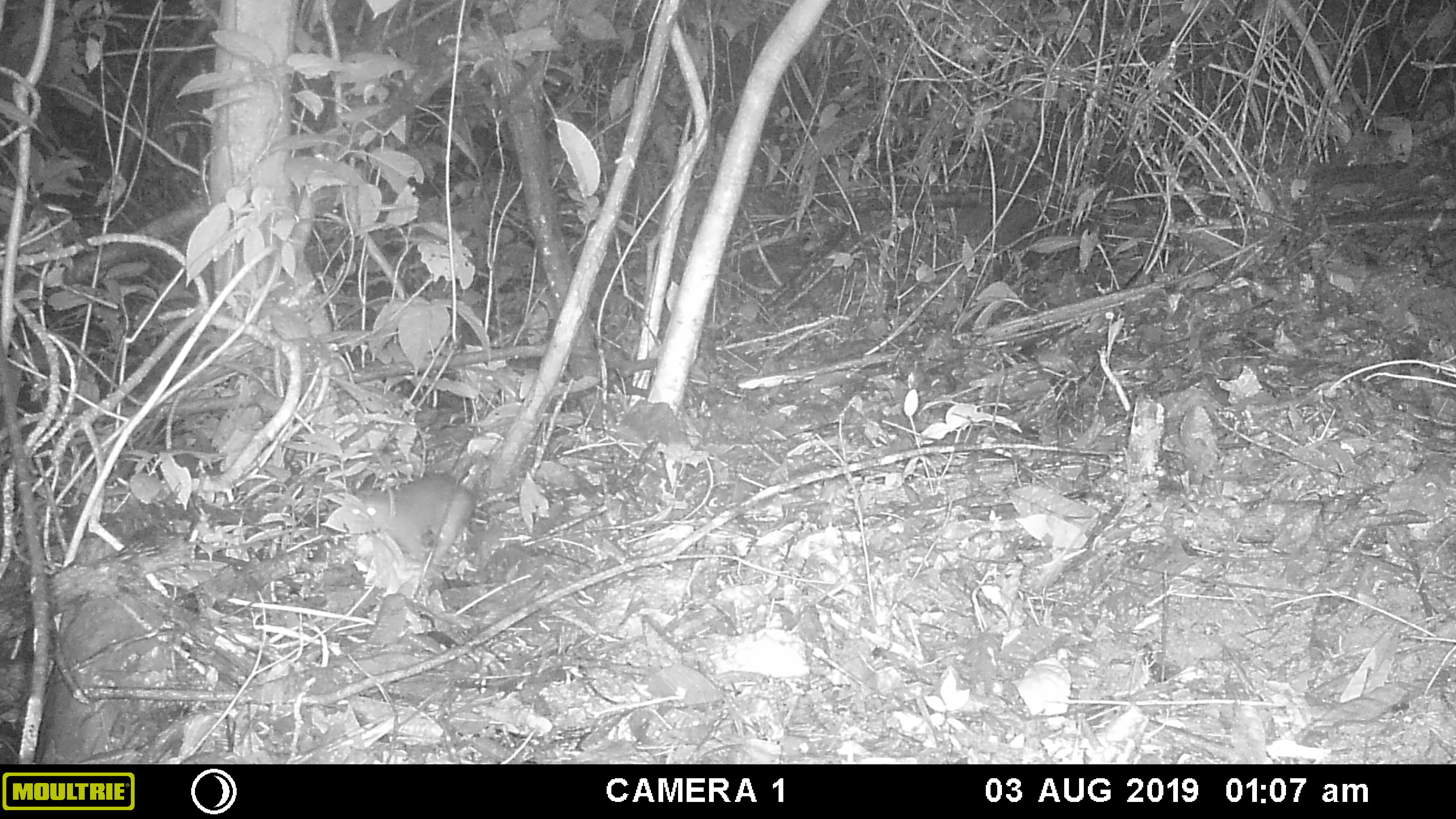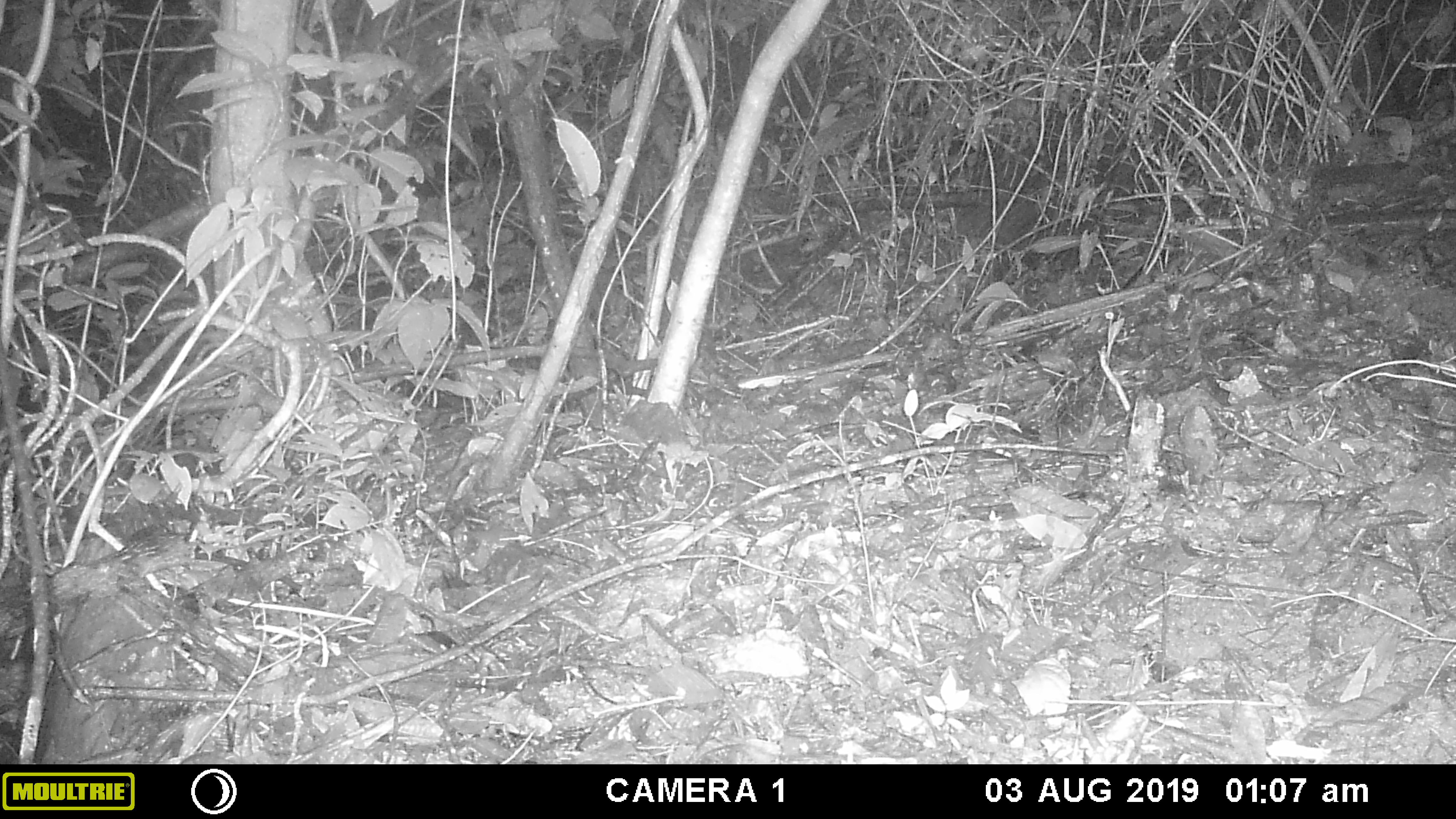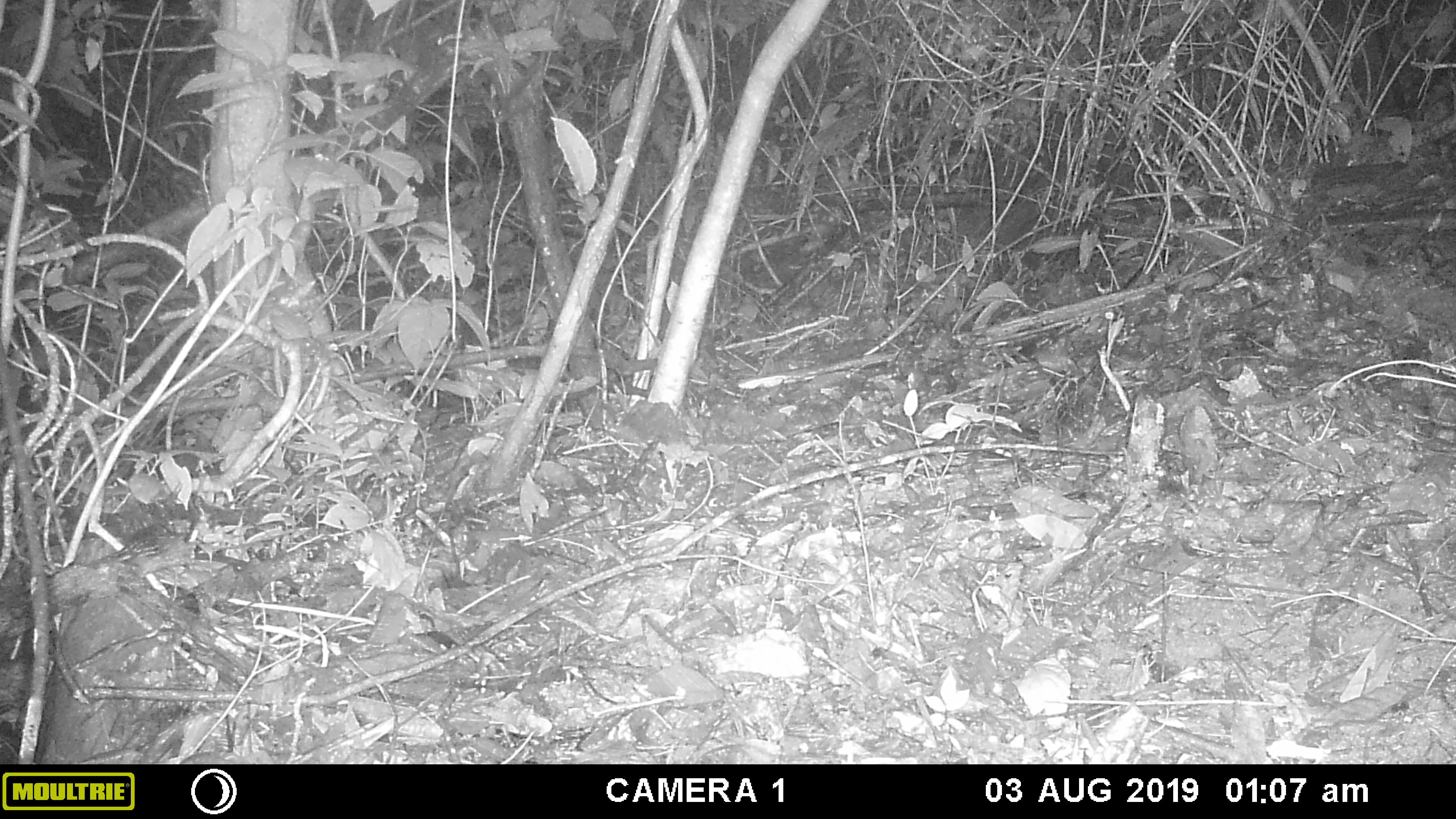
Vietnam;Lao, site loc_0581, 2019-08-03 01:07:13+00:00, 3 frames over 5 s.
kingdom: Animalia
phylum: Chordata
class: Mammalia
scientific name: Mammalia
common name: mammal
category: unidentified small mammal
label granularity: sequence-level